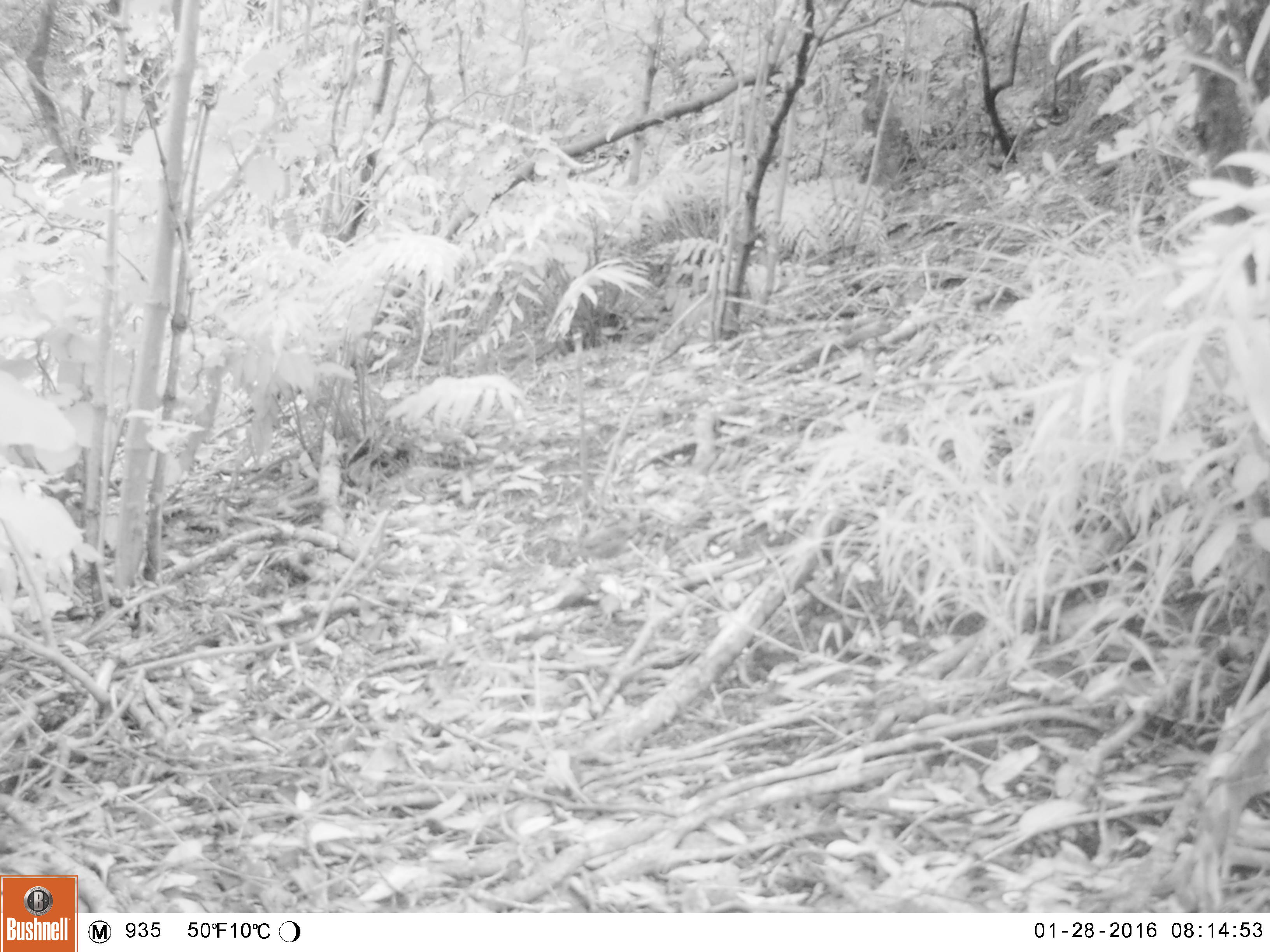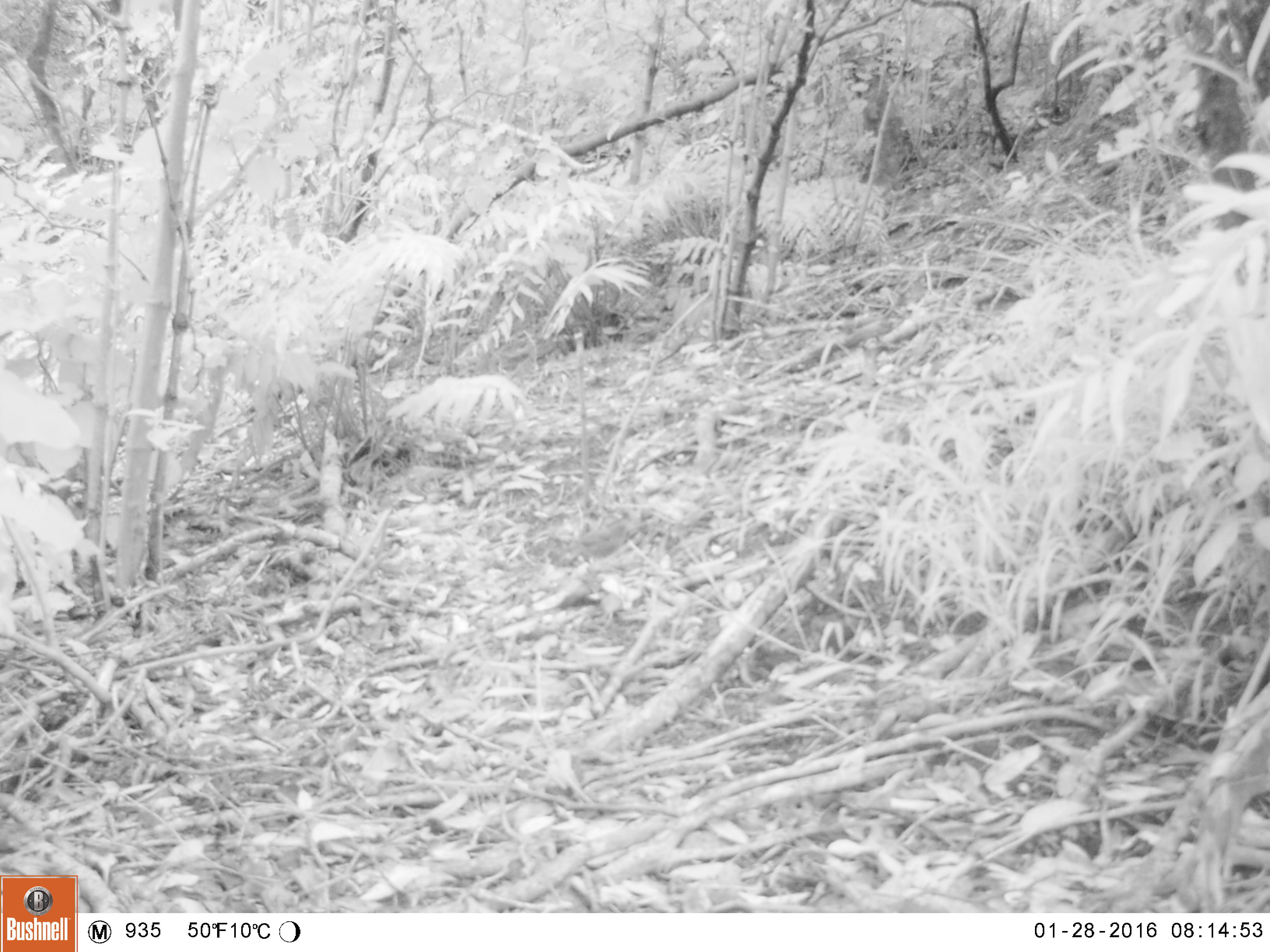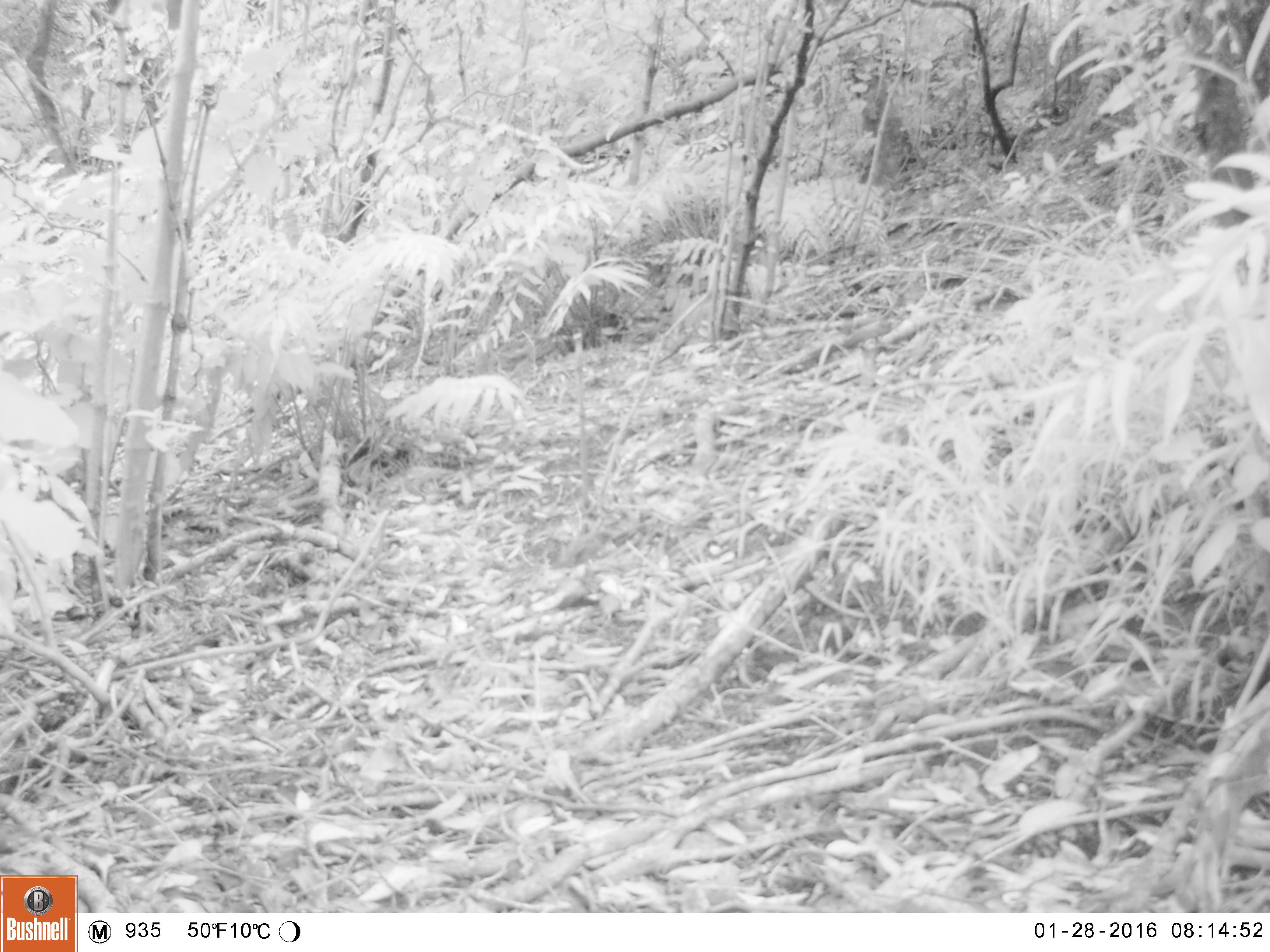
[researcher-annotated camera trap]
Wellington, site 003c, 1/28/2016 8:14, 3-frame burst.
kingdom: Animalia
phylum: Chordata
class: Aves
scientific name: Aves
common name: bird